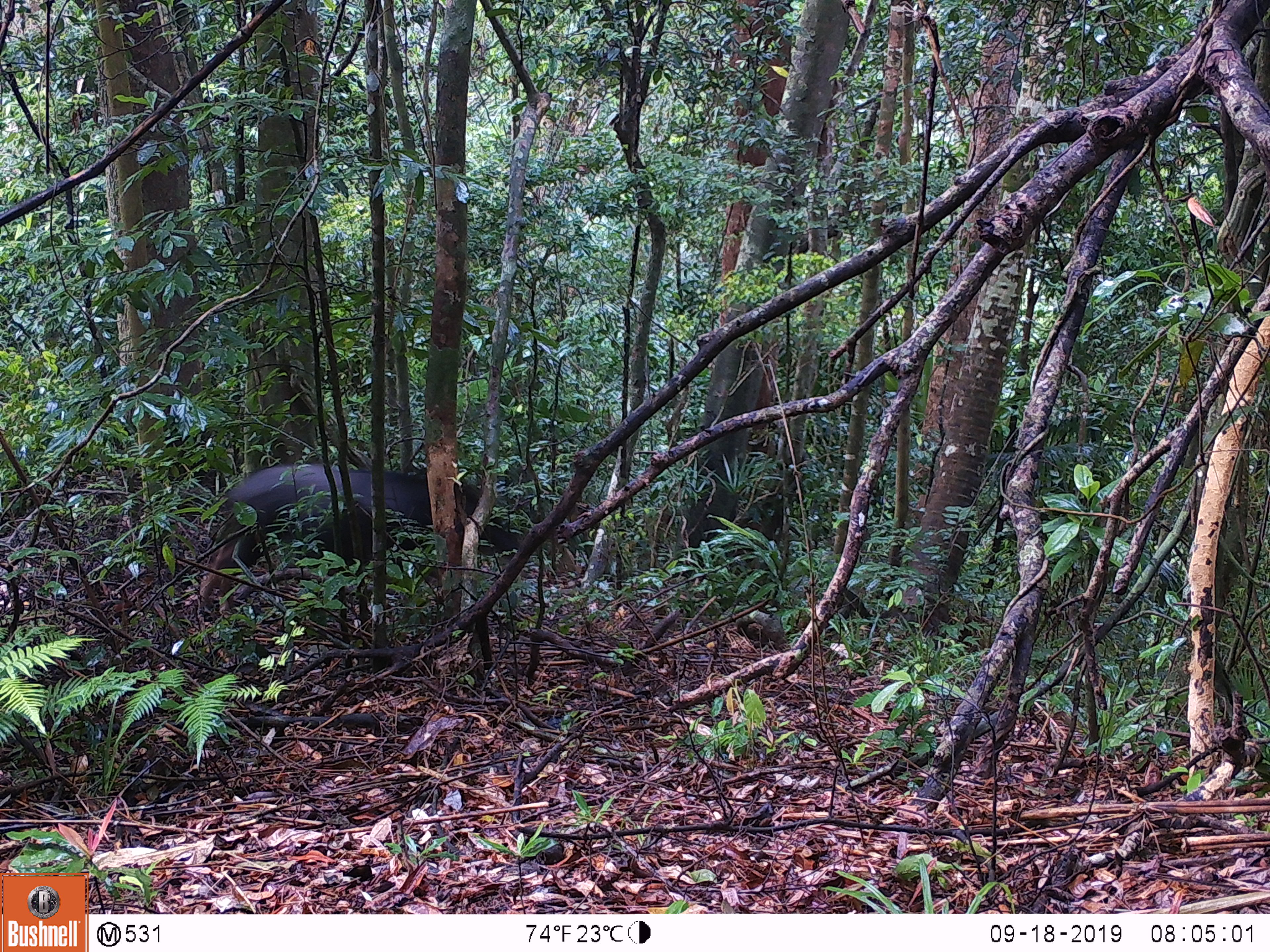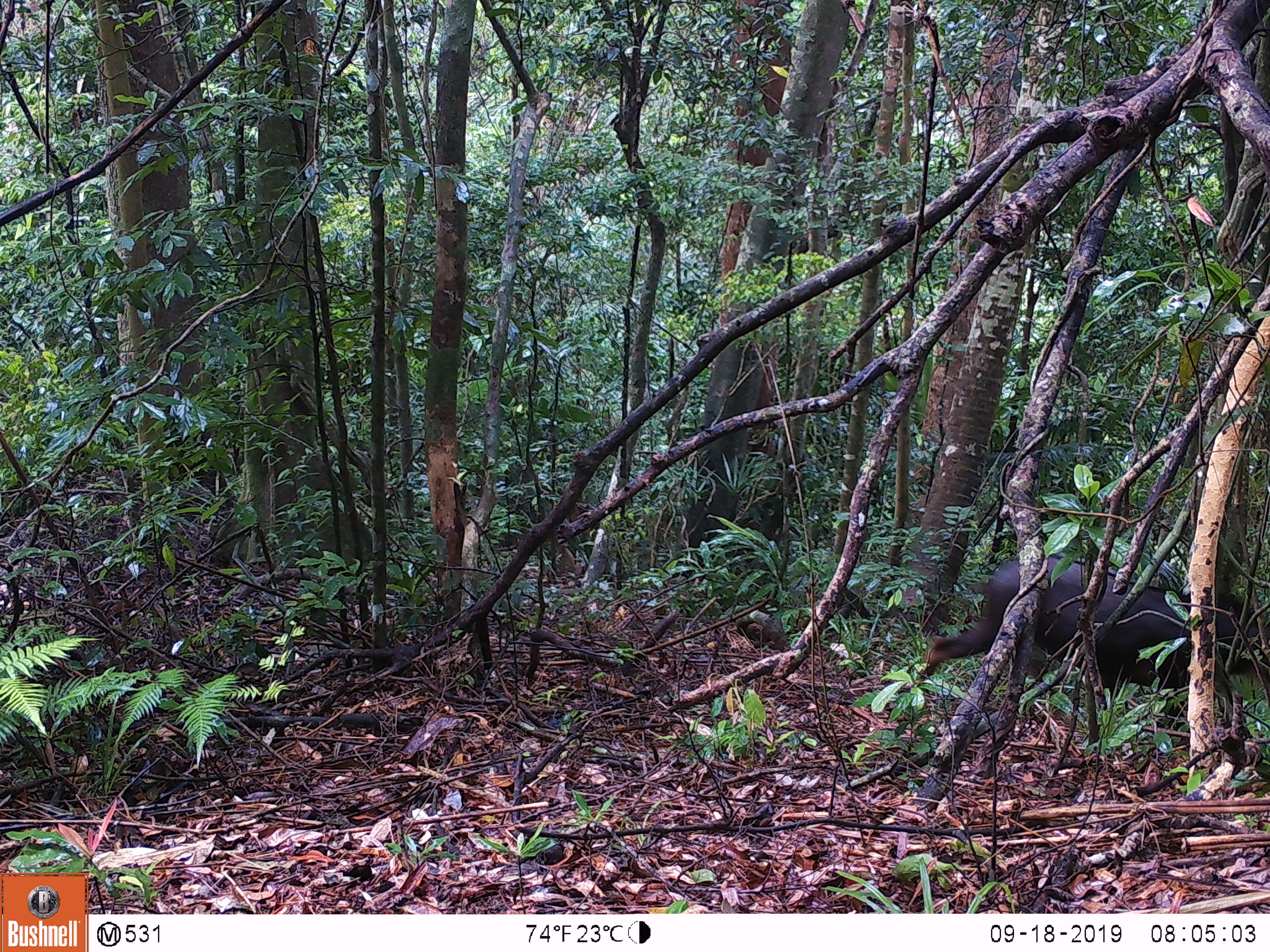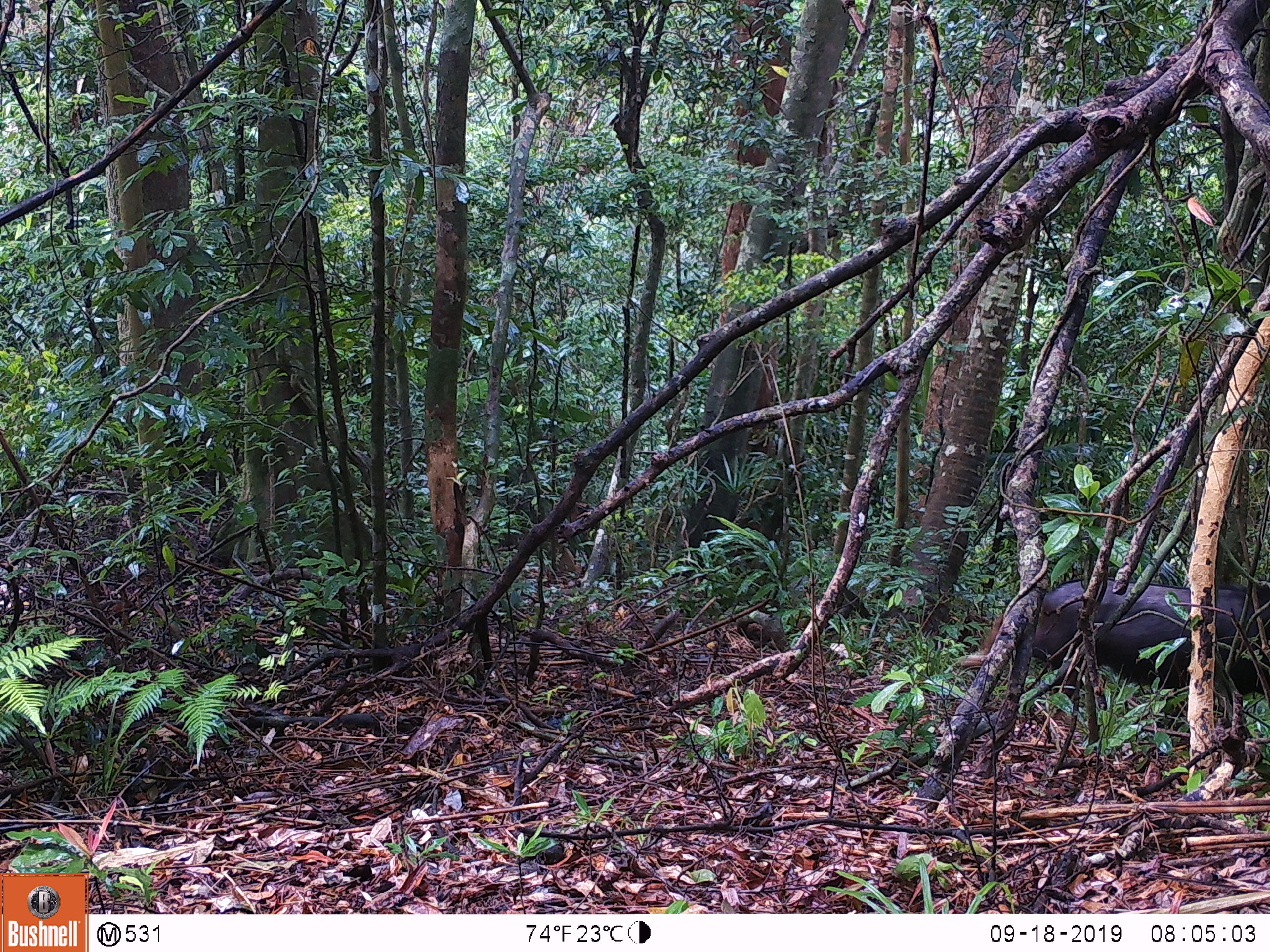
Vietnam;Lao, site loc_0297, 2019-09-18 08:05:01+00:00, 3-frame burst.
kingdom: Animalia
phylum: Chordata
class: Mammalia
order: Artiodactyla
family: Bovidae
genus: Capricornis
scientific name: Capricornis sumatraensis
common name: chinese serow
Chinese serow (Capricornis sumatraensis). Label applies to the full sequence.